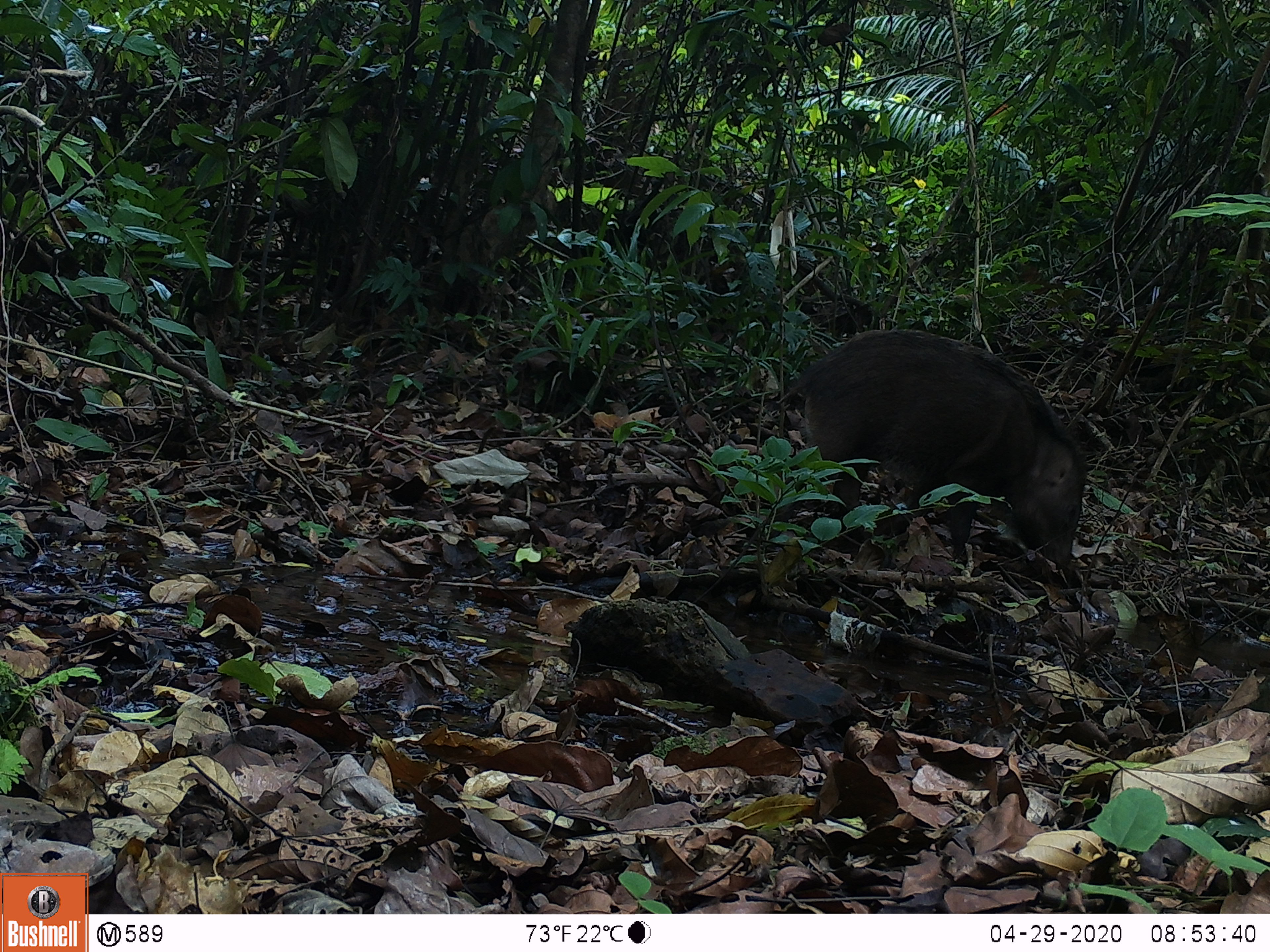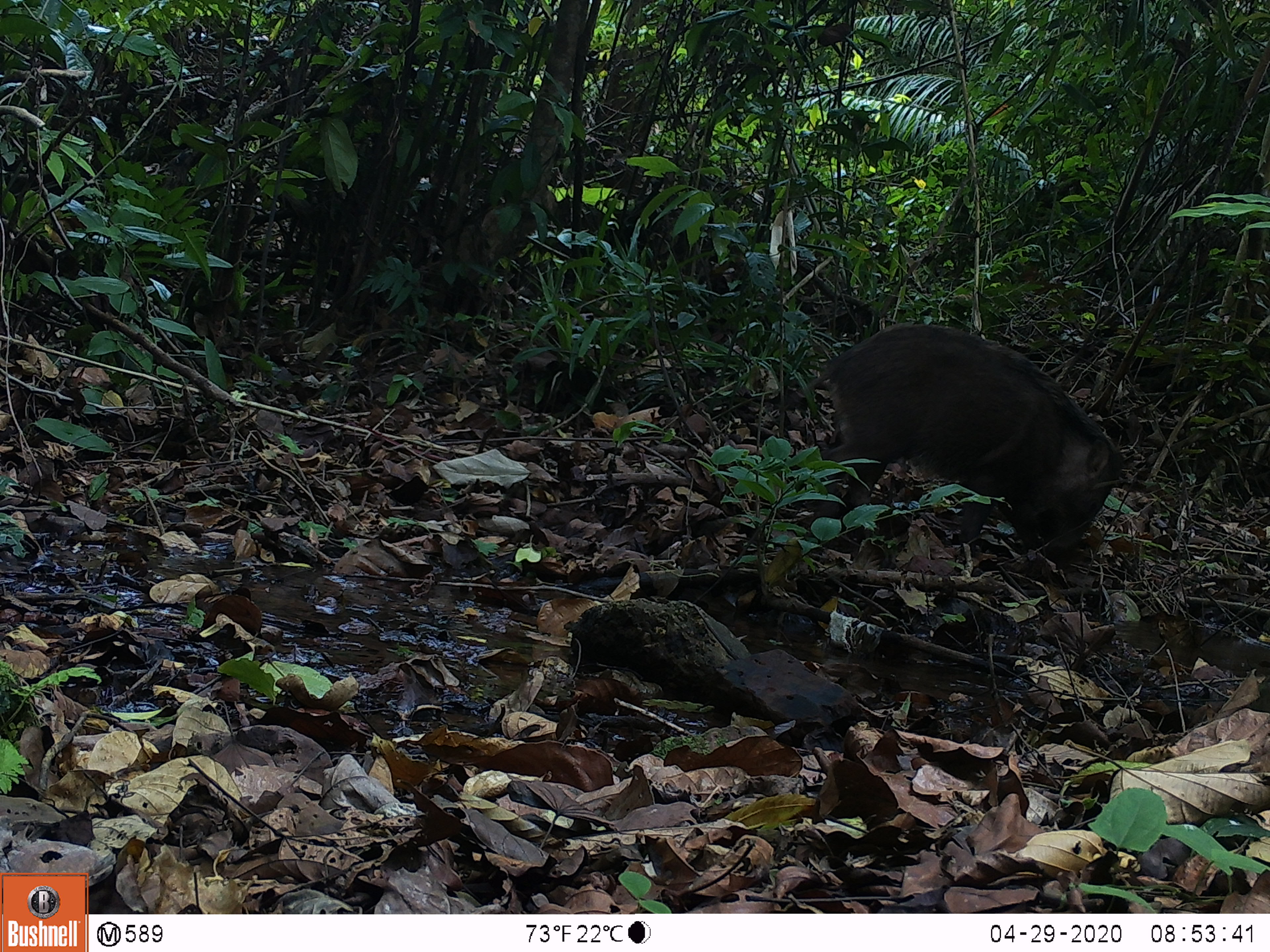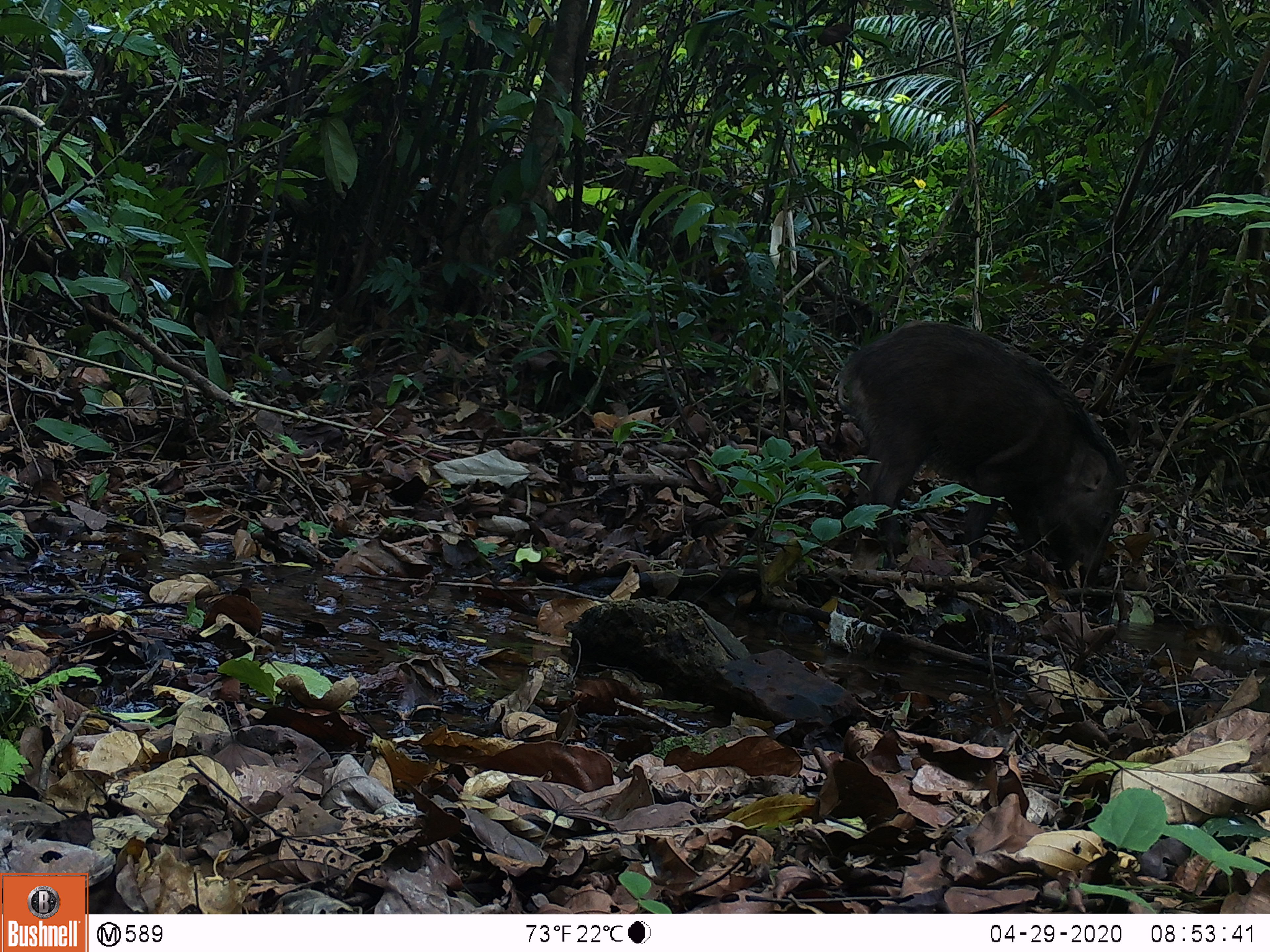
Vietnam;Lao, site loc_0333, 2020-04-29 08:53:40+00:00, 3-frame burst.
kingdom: Animalia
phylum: Chordata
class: Mammalia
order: Artiodactyla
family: Suidae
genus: Sus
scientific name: Sus scrofa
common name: eurasian wild pig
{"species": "eurasian wild pig (Sus scrofa)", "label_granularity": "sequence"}